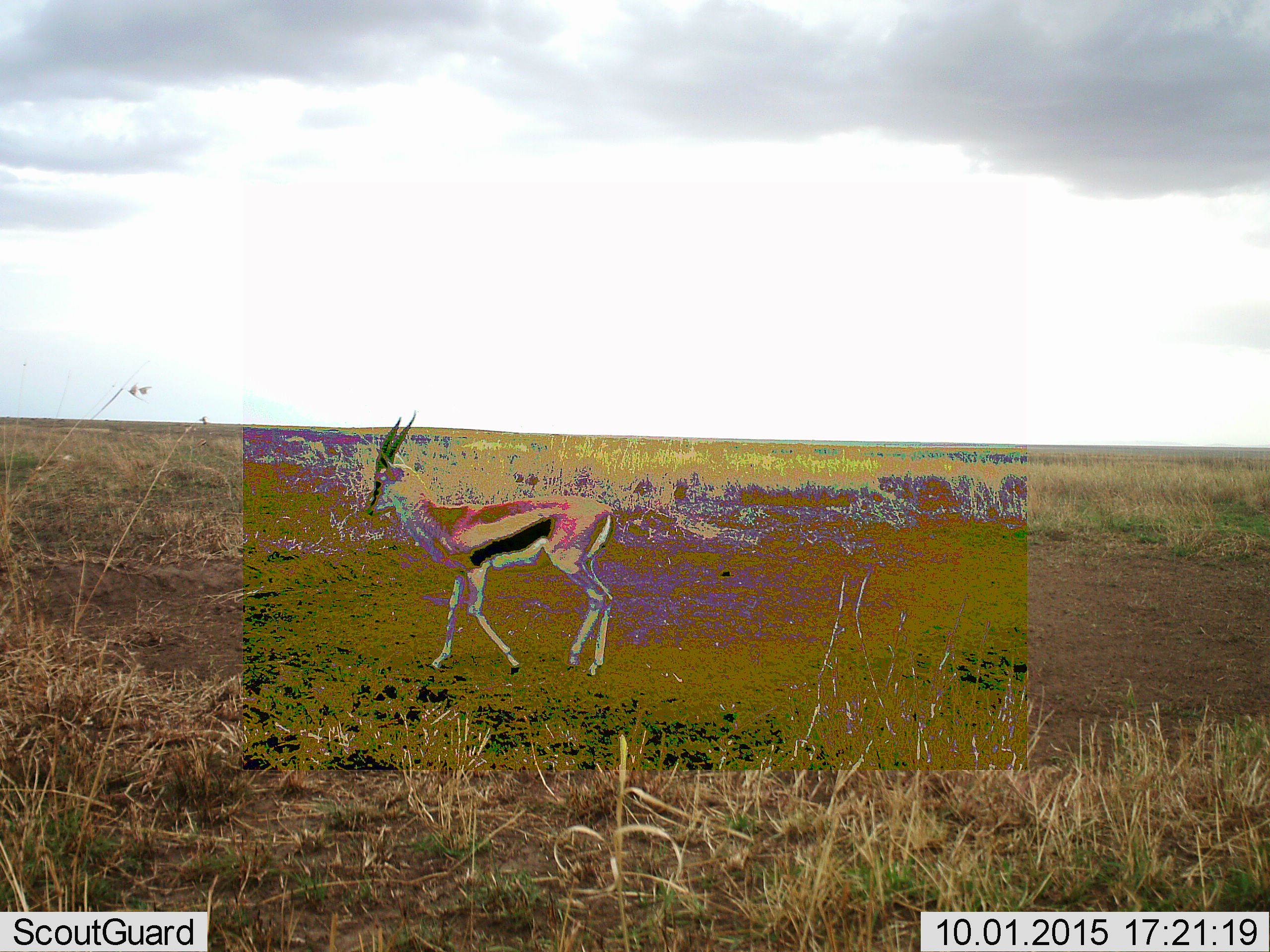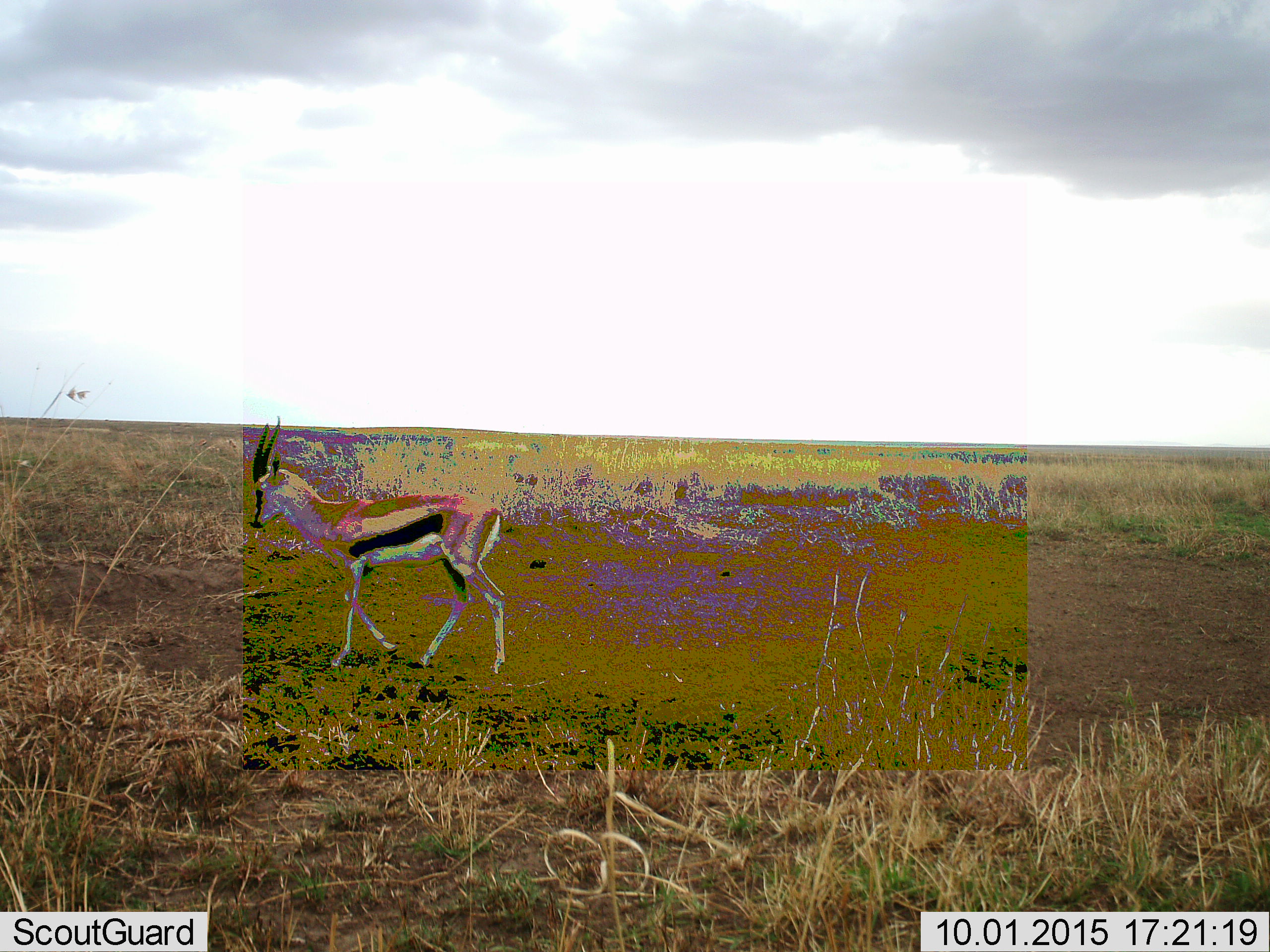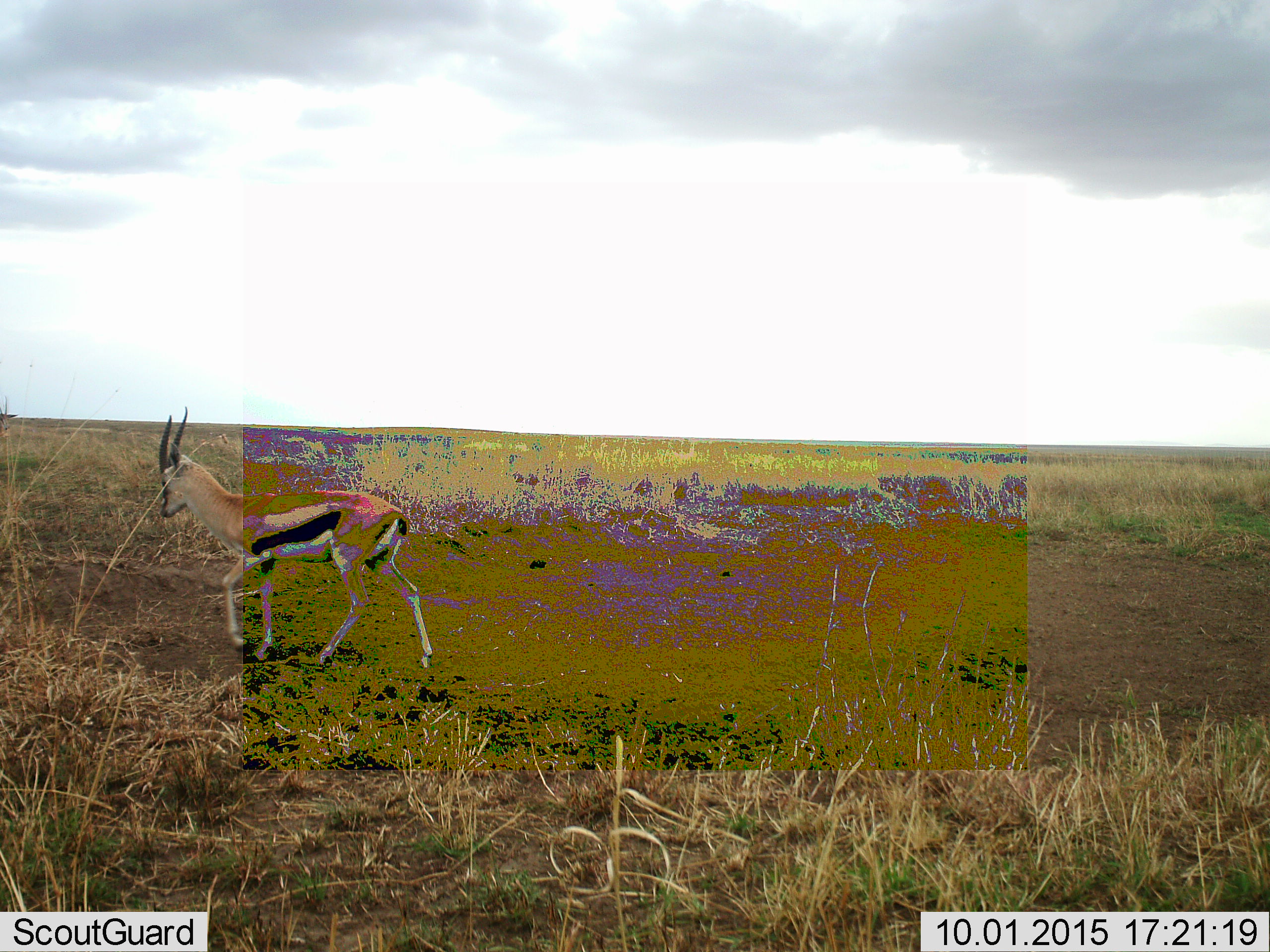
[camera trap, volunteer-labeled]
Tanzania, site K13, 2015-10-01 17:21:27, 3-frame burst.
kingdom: Animalia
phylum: Chordata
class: Mammalia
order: Artiodactyla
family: Bovidae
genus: Eudorcas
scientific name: Eudorcas thomsonii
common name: thomson's gazelle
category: gazellethomsons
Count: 1.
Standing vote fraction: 11%.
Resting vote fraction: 0%.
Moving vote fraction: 89%.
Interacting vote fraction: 0%.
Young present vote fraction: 0%.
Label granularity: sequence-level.